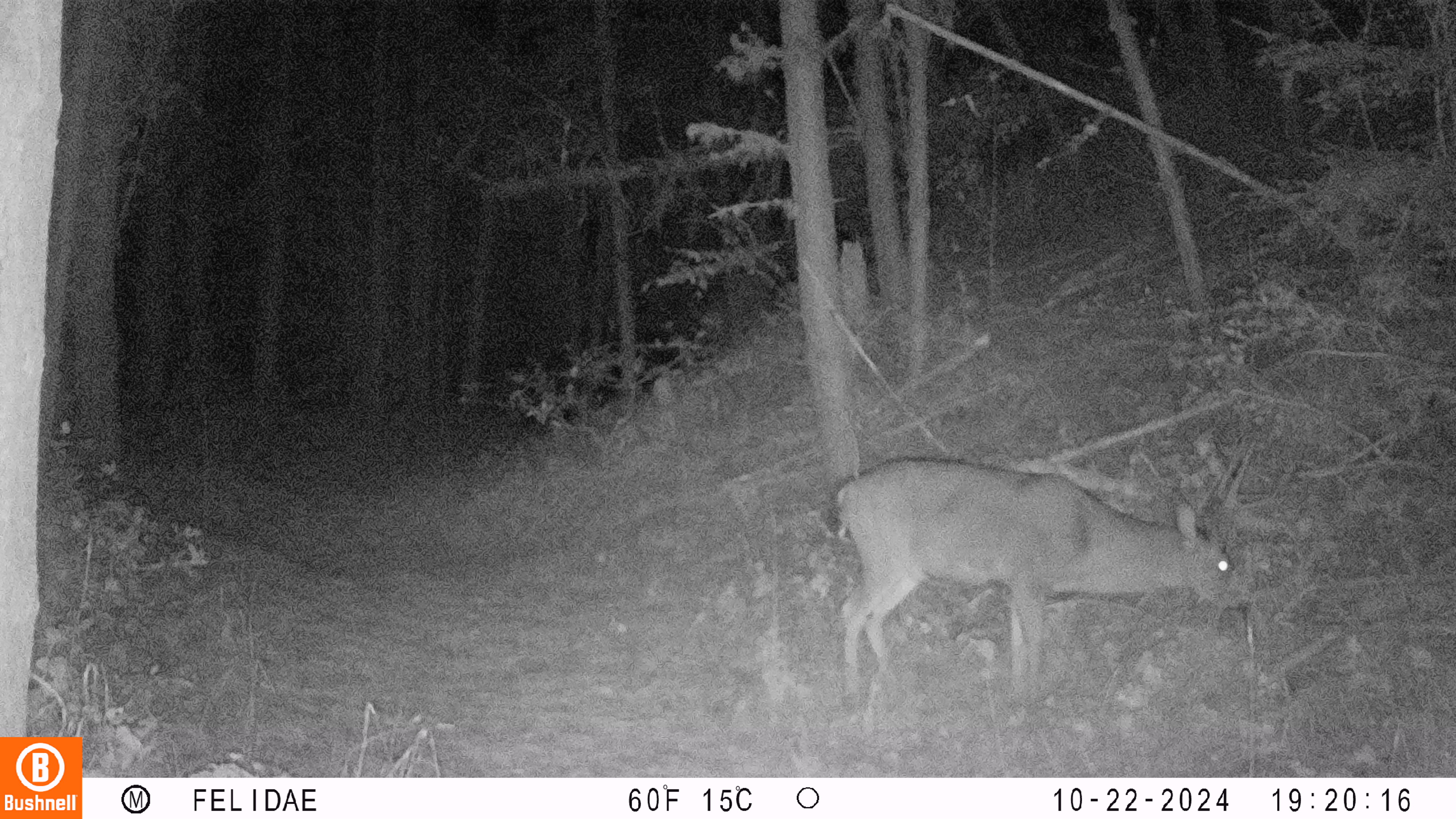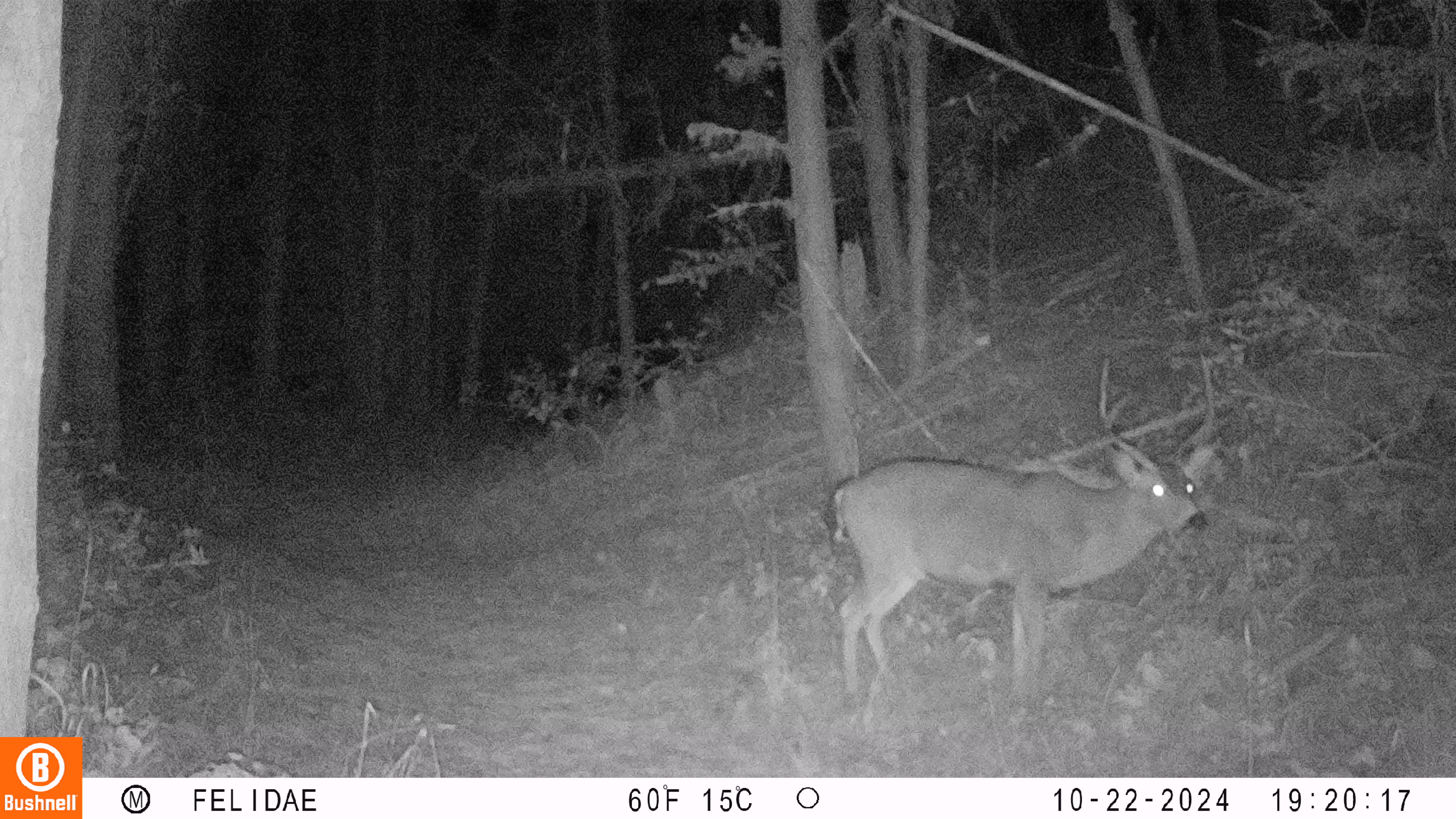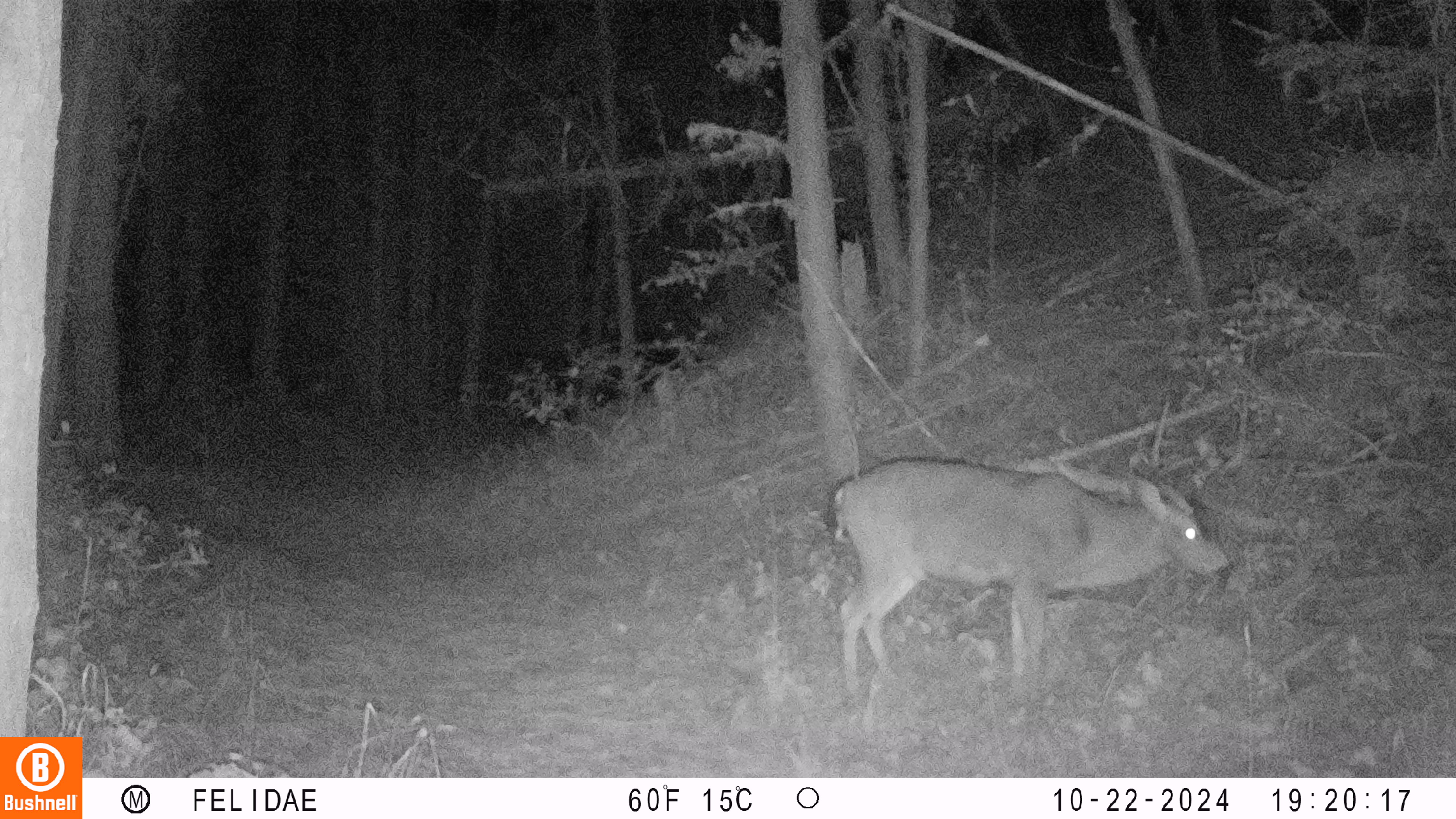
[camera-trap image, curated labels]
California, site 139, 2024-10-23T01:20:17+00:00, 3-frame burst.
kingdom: Animalia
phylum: Chordata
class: Mammalia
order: Artiodactyla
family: Cervidae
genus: Odocoileus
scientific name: Odocoileus hemionus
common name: mule deer